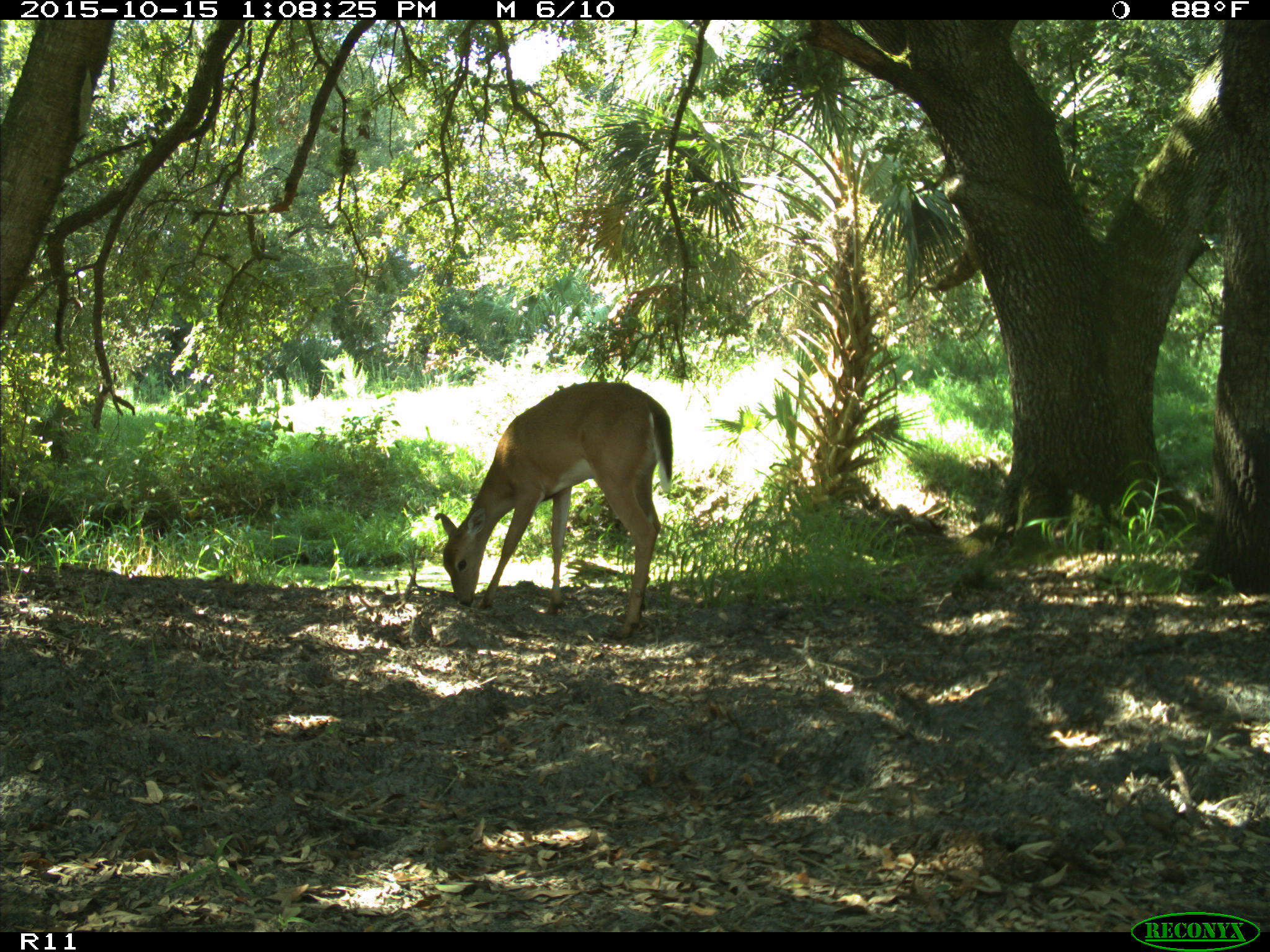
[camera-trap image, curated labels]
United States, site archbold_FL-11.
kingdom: Animalia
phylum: Chordata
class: Mammalia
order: Artiodactyla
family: Cervidae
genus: Odocoileus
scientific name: Odocoileus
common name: deer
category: unidentified deer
Unidentified deer (deer) (Odocoileus).